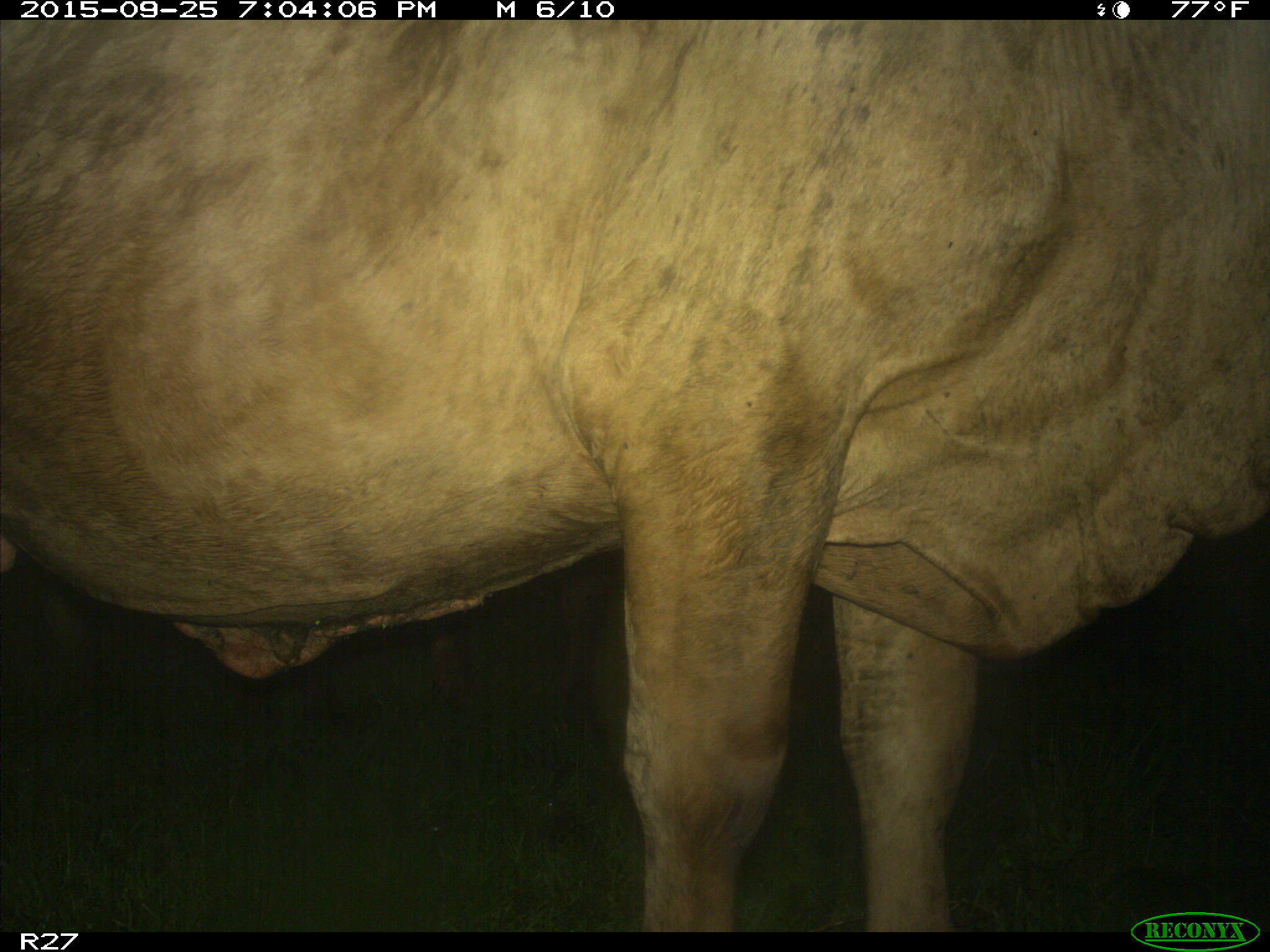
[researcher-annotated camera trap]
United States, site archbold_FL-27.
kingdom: Animalia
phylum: Chordata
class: Mammalia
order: Artiodactyla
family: Bovidae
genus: Bos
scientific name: Bos taurus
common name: domestic cow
Bos taurus (domestic cow).